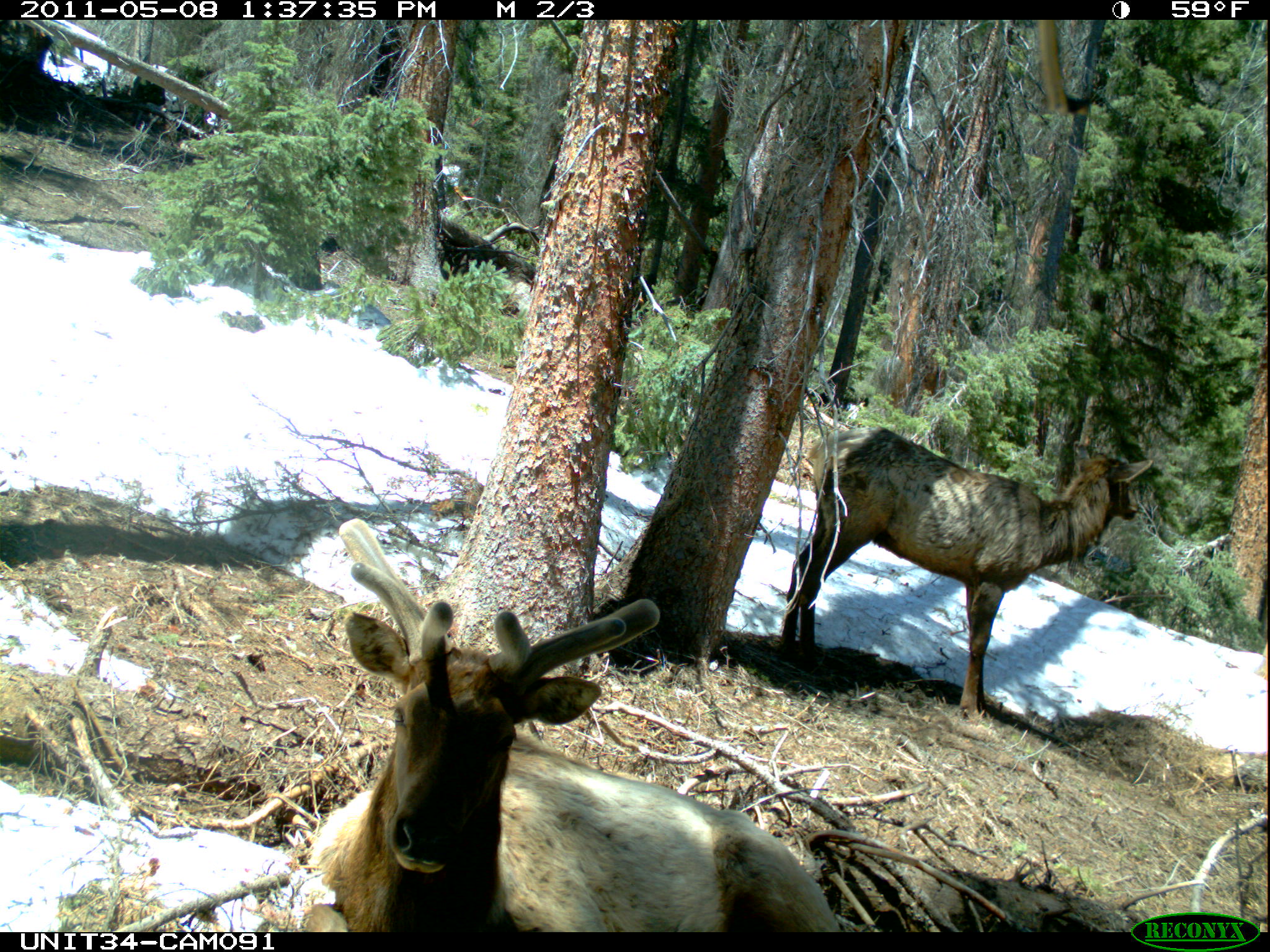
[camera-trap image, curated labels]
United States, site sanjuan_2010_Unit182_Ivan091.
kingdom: Animalia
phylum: Chordata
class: Mammalia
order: Artiodactyla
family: Cervidae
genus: Cervus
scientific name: Cervus elaphus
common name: red deer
Cervus elaphus (red deer).